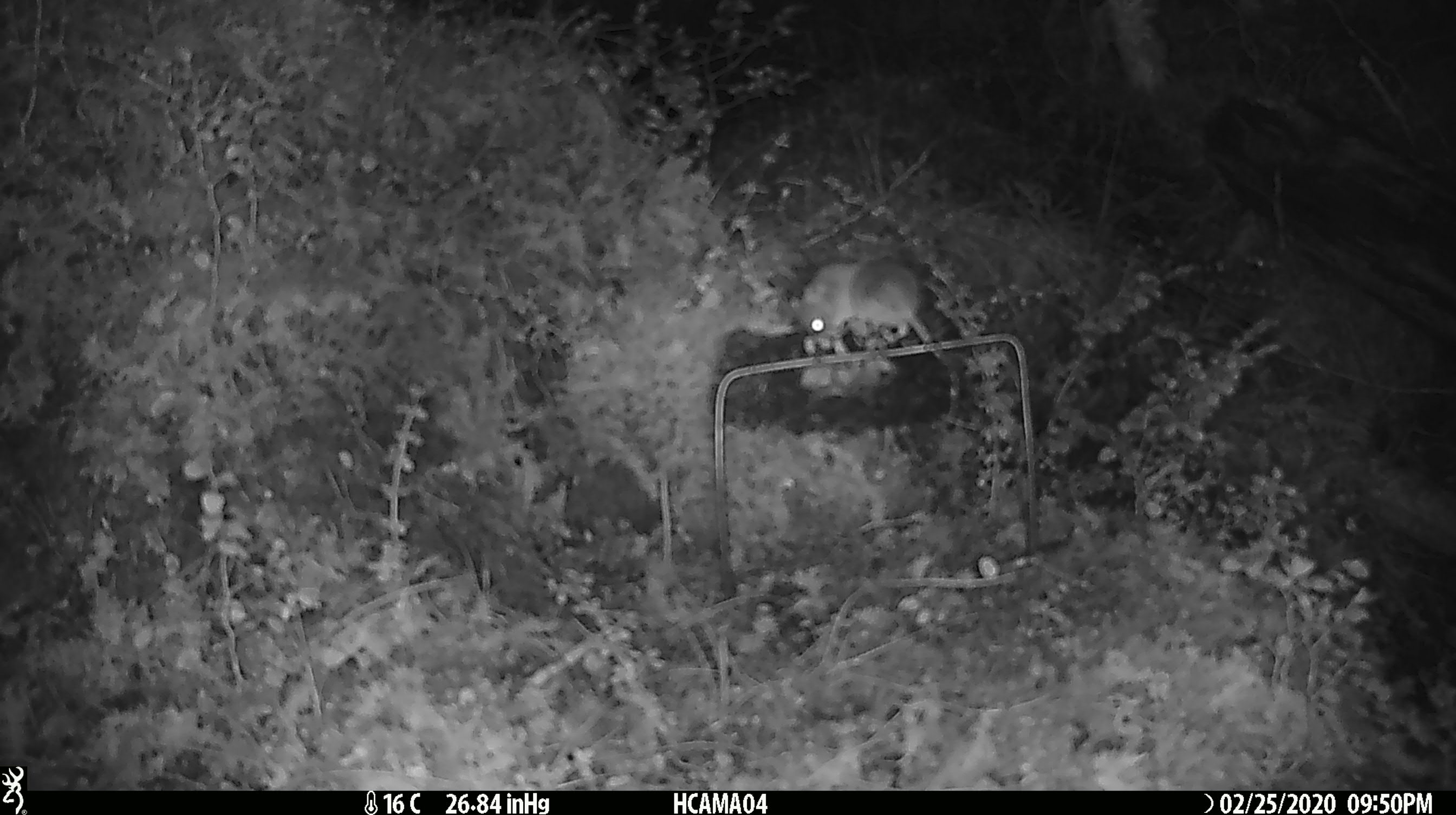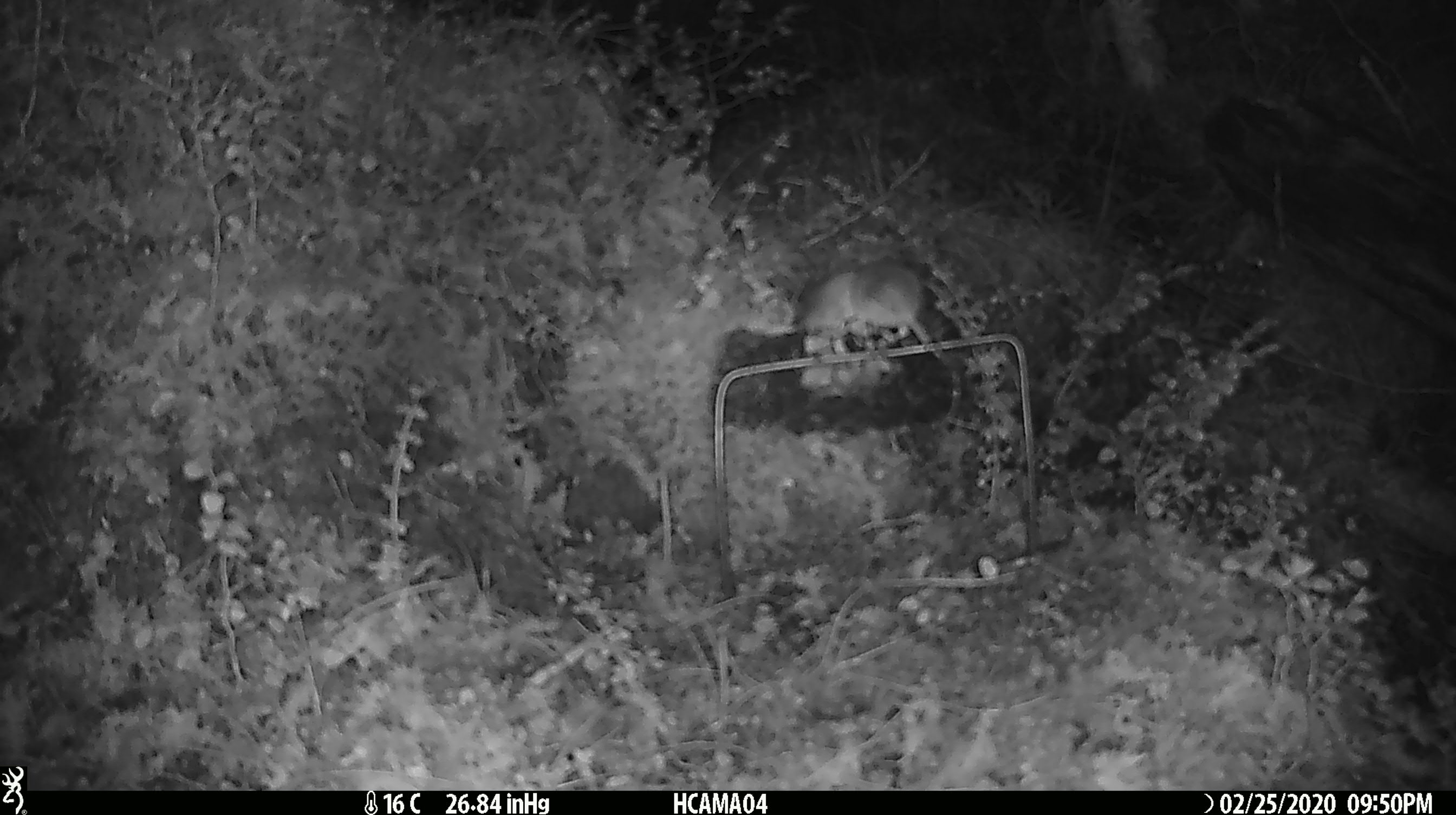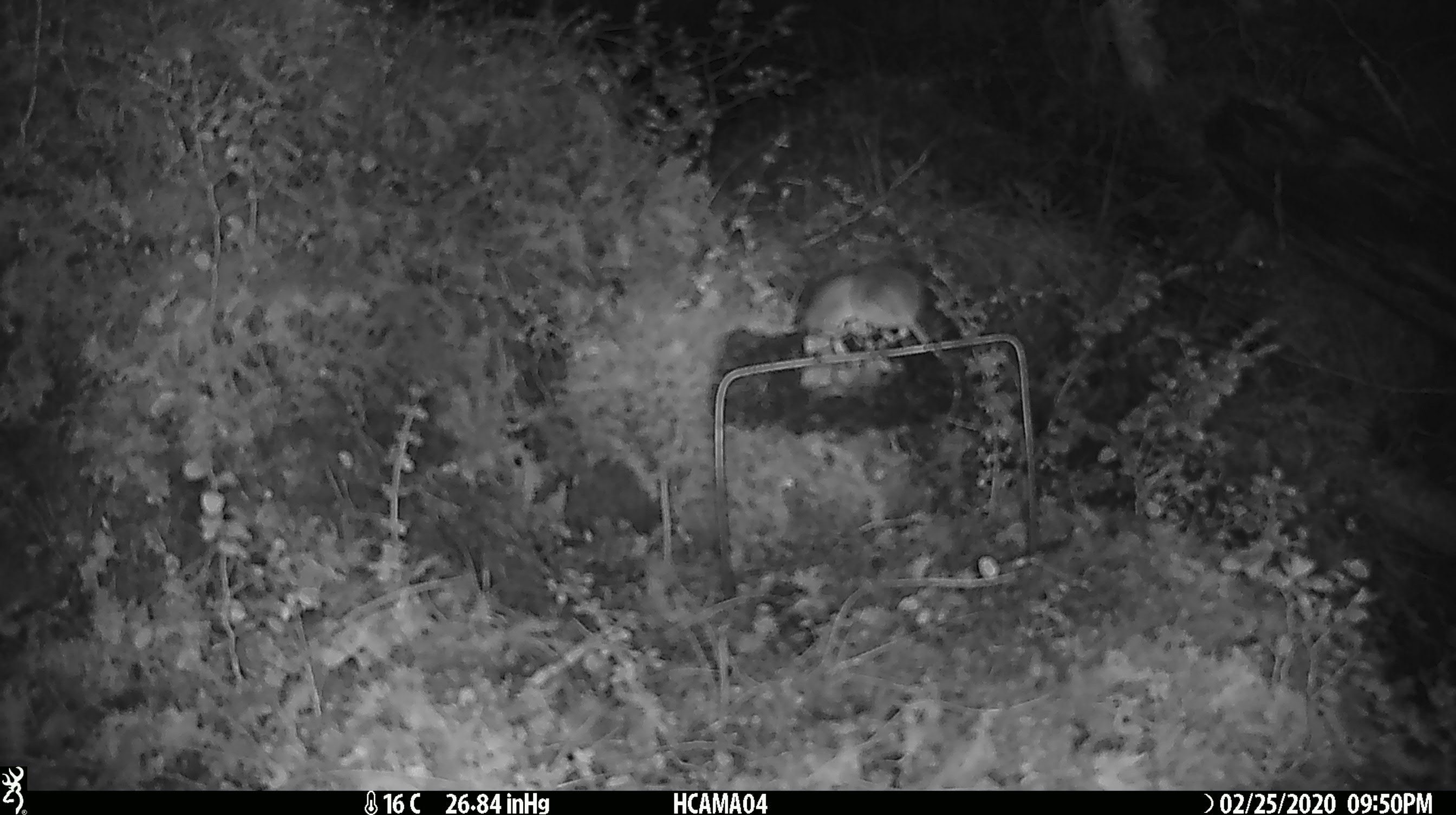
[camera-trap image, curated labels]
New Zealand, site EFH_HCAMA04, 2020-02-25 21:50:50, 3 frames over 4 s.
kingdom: Animalia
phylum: Chordata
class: Mammalia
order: Rodentia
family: Muridae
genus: Mus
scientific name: Mus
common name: mouse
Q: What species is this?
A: Mouse (Mus).